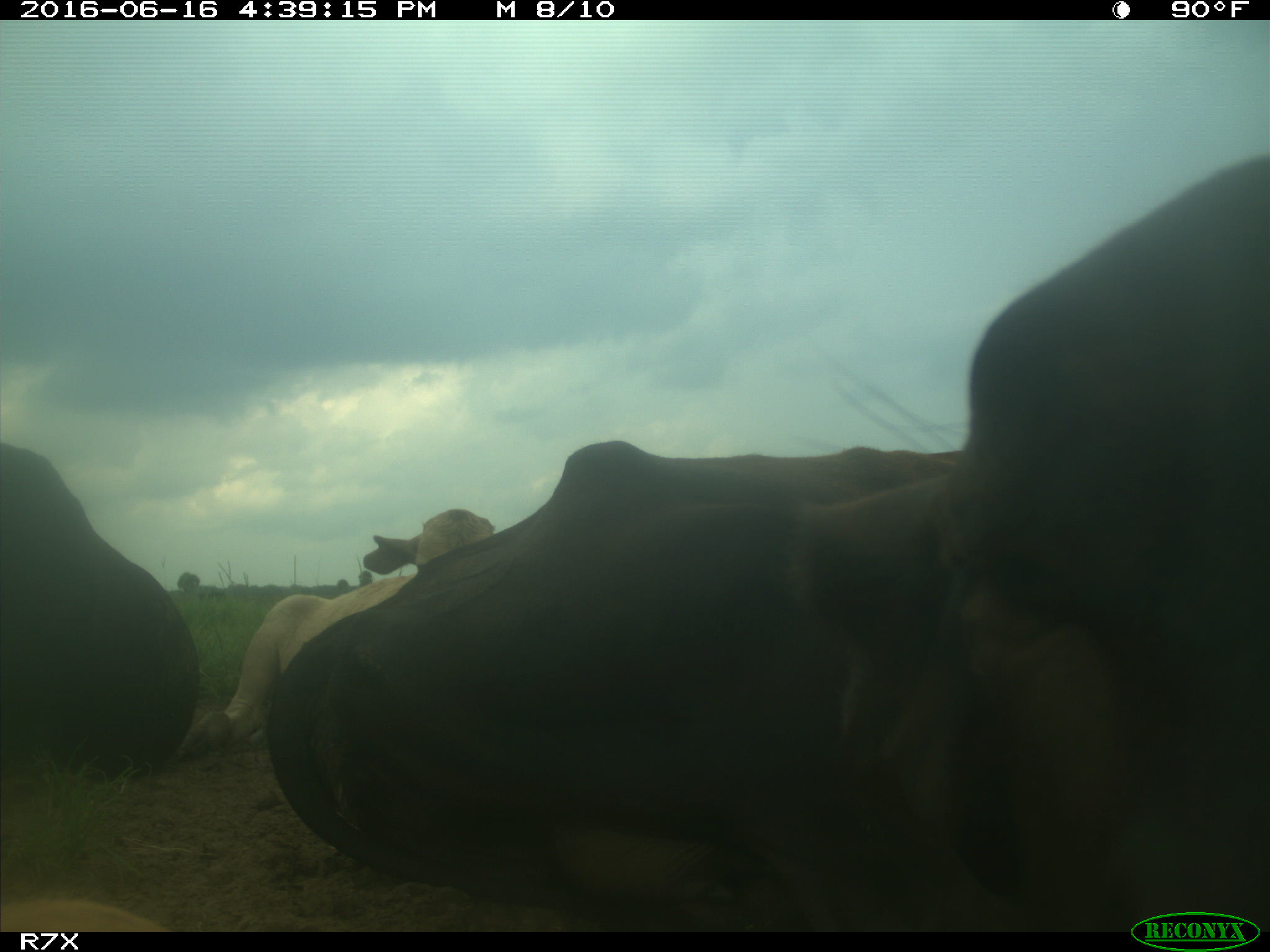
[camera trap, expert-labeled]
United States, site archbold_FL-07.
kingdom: Animalia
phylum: Chordata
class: Mammalia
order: Artiodactyla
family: Bovidae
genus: Bos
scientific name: Bos taurus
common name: domestic cow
Bos taurus (domestic cow).